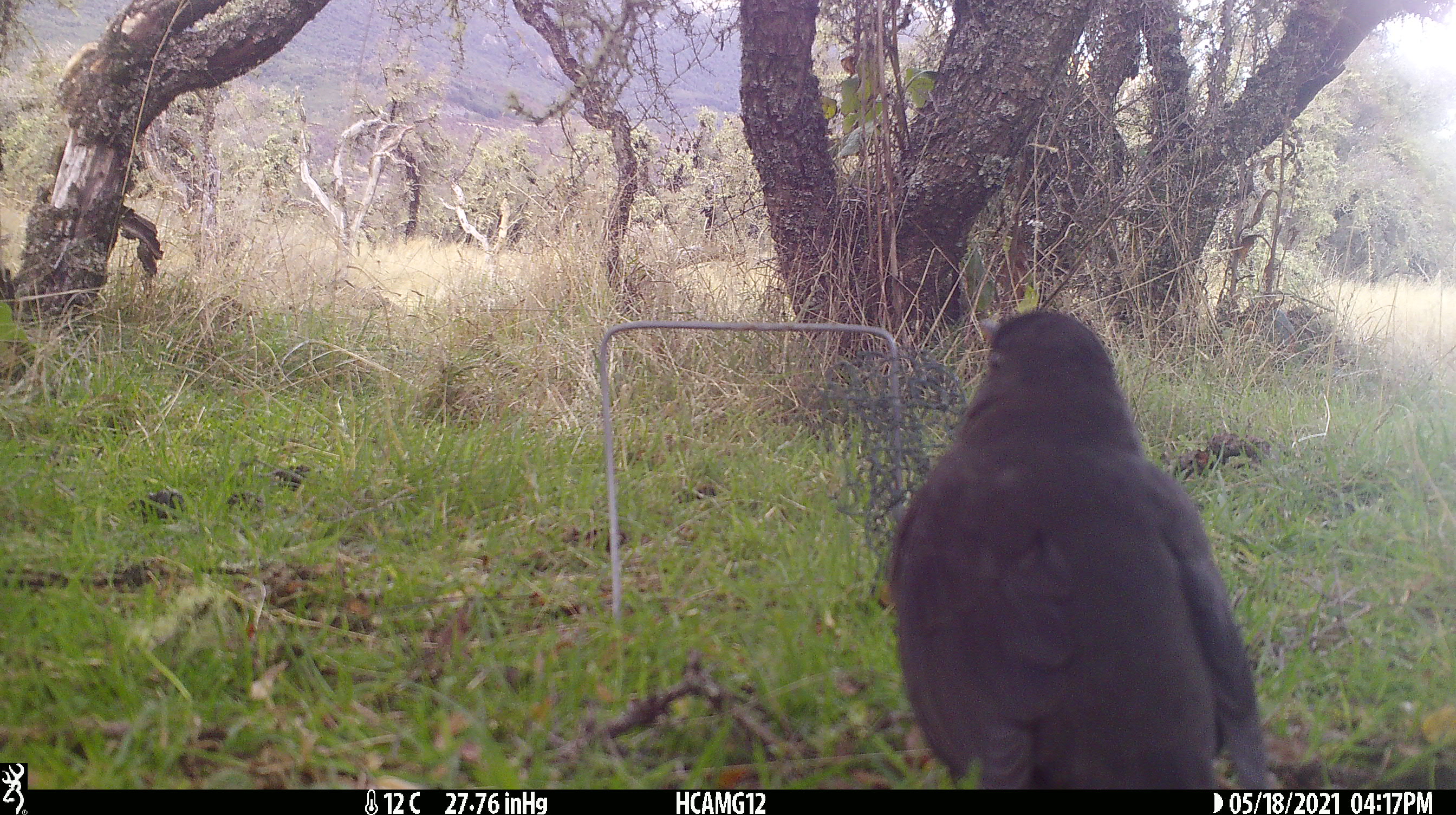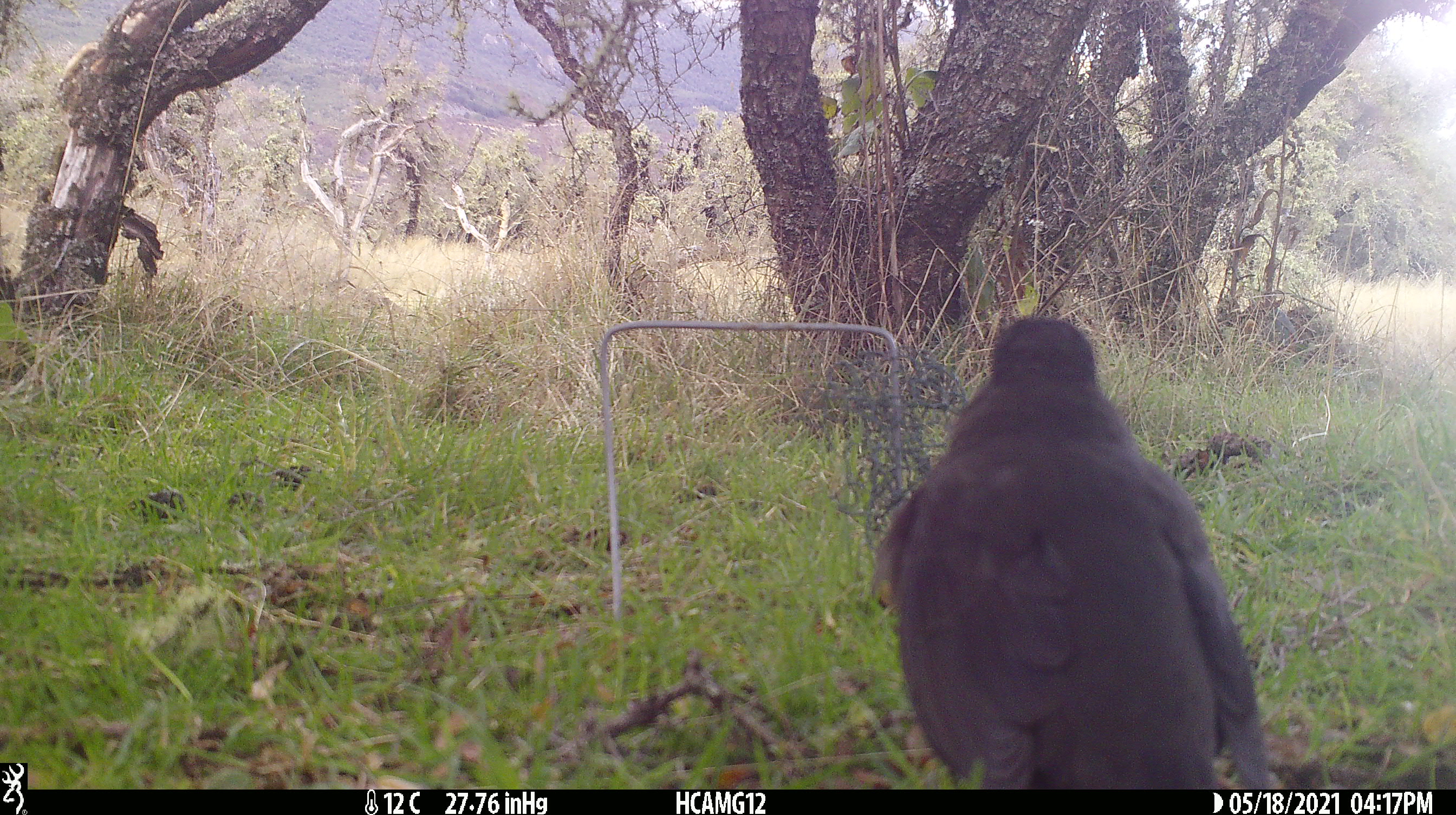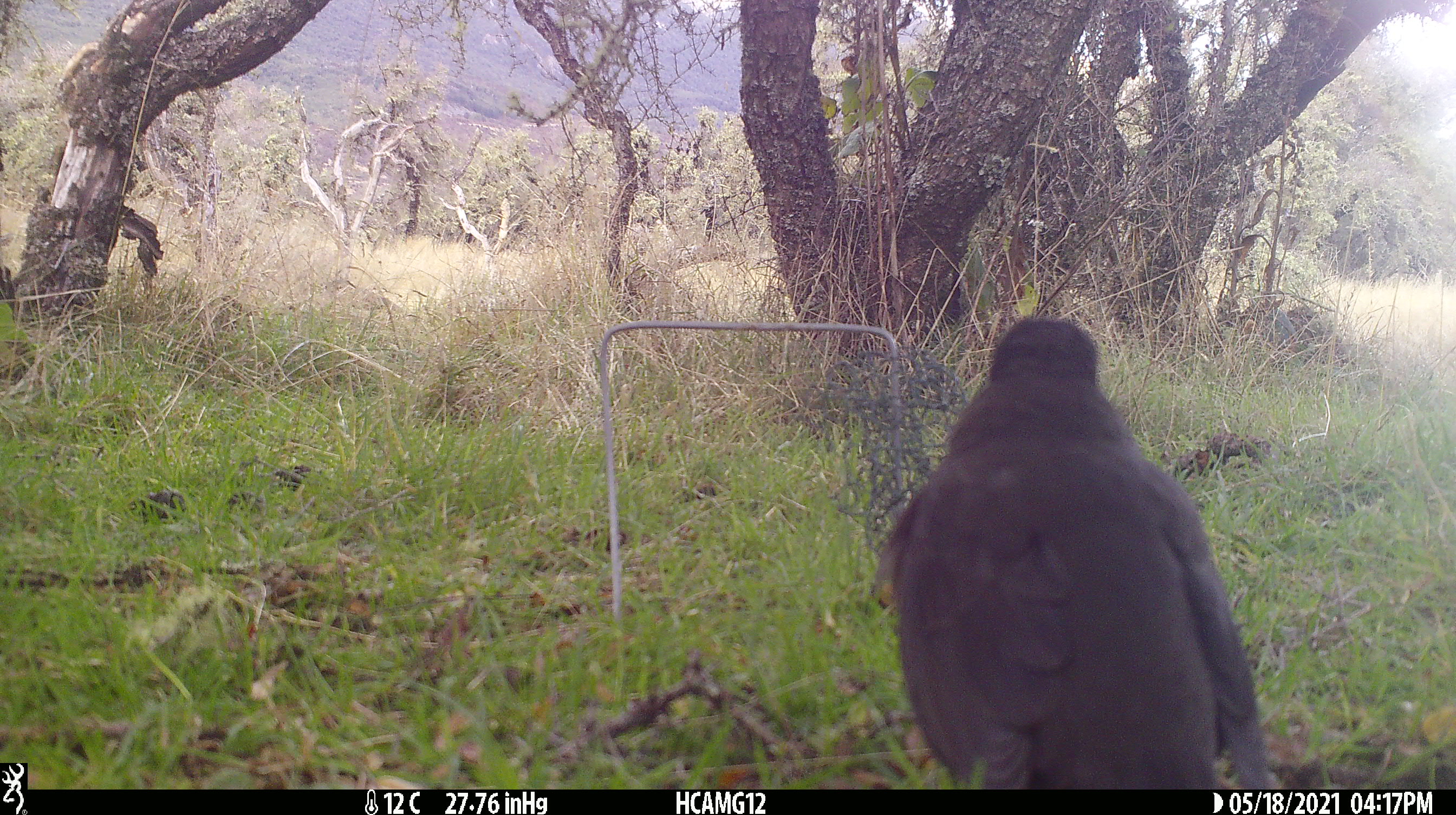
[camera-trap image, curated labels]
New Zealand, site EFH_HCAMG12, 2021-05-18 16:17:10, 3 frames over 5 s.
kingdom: Animalia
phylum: Chordata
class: Aves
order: Passeriformes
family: Turdidae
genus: Turdus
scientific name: Turdus merula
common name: eurasian blackbird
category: blackbird